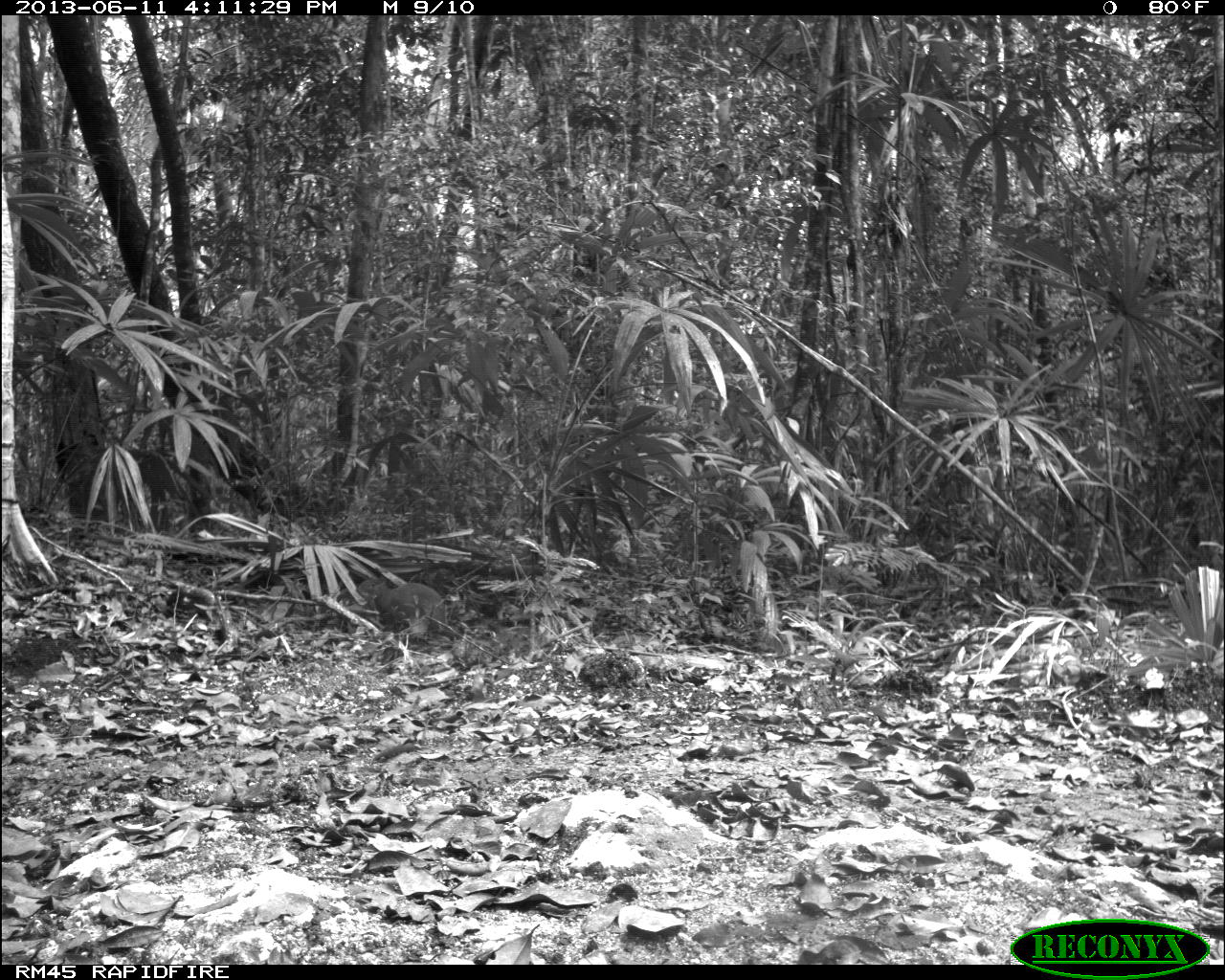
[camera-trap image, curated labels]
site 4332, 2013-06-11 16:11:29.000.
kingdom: Animalia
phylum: Chordata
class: Mammalia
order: Rodentia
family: Dasyproctidae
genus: Dasyprocta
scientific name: Dasyprocta punctata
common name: central american agouti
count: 1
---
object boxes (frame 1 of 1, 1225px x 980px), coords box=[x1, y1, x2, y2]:
dasyprocta punctata: box=[356, 576, 446, 631]